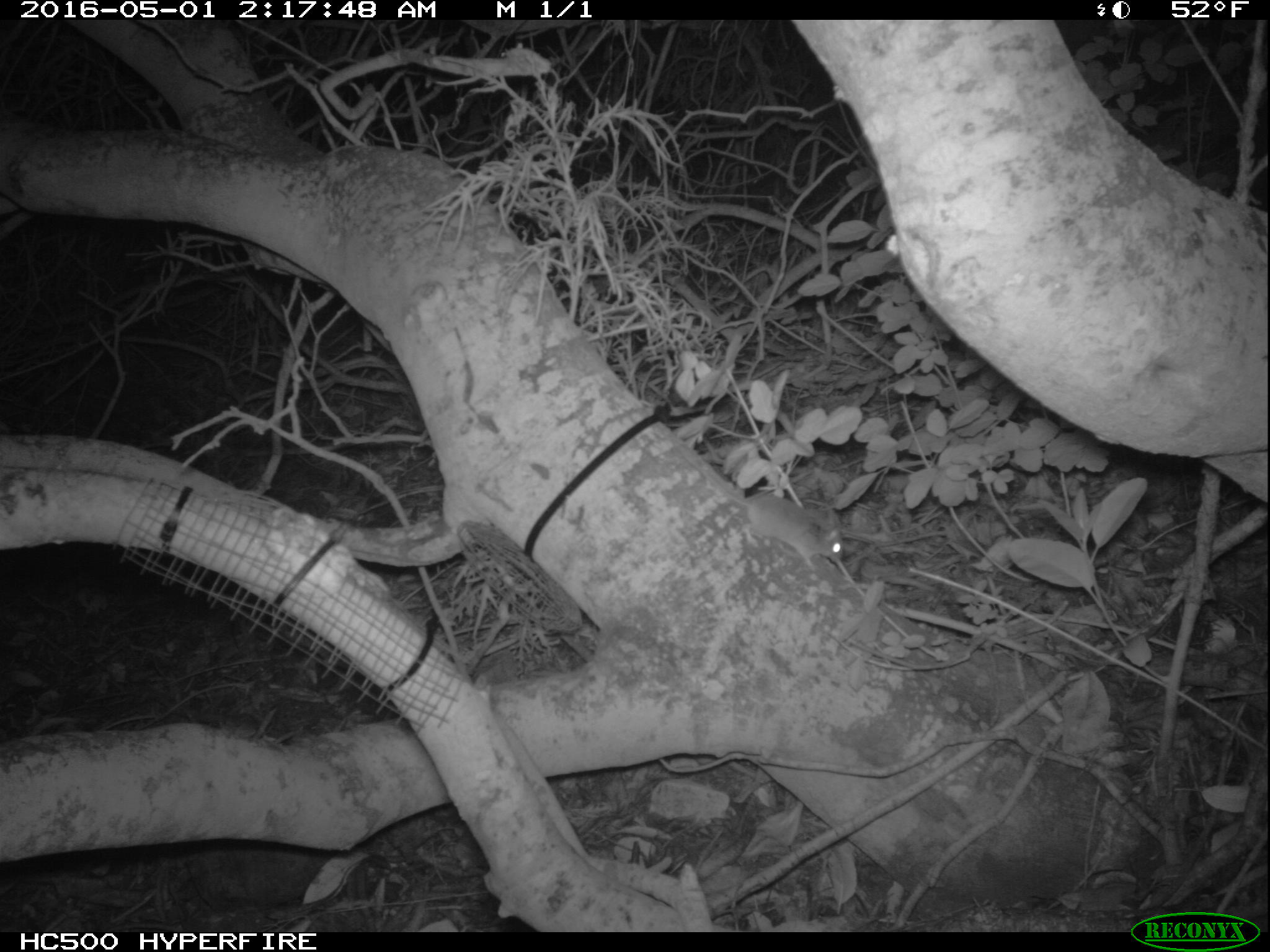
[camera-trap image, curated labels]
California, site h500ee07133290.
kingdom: Animalia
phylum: Chordata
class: Mammalia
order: Rodentia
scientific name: Rodentia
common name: rodent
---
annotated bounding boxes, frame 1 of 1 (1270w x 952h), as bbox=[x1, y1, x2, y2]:
rodent: bbox=[678, 448, 843, 567]